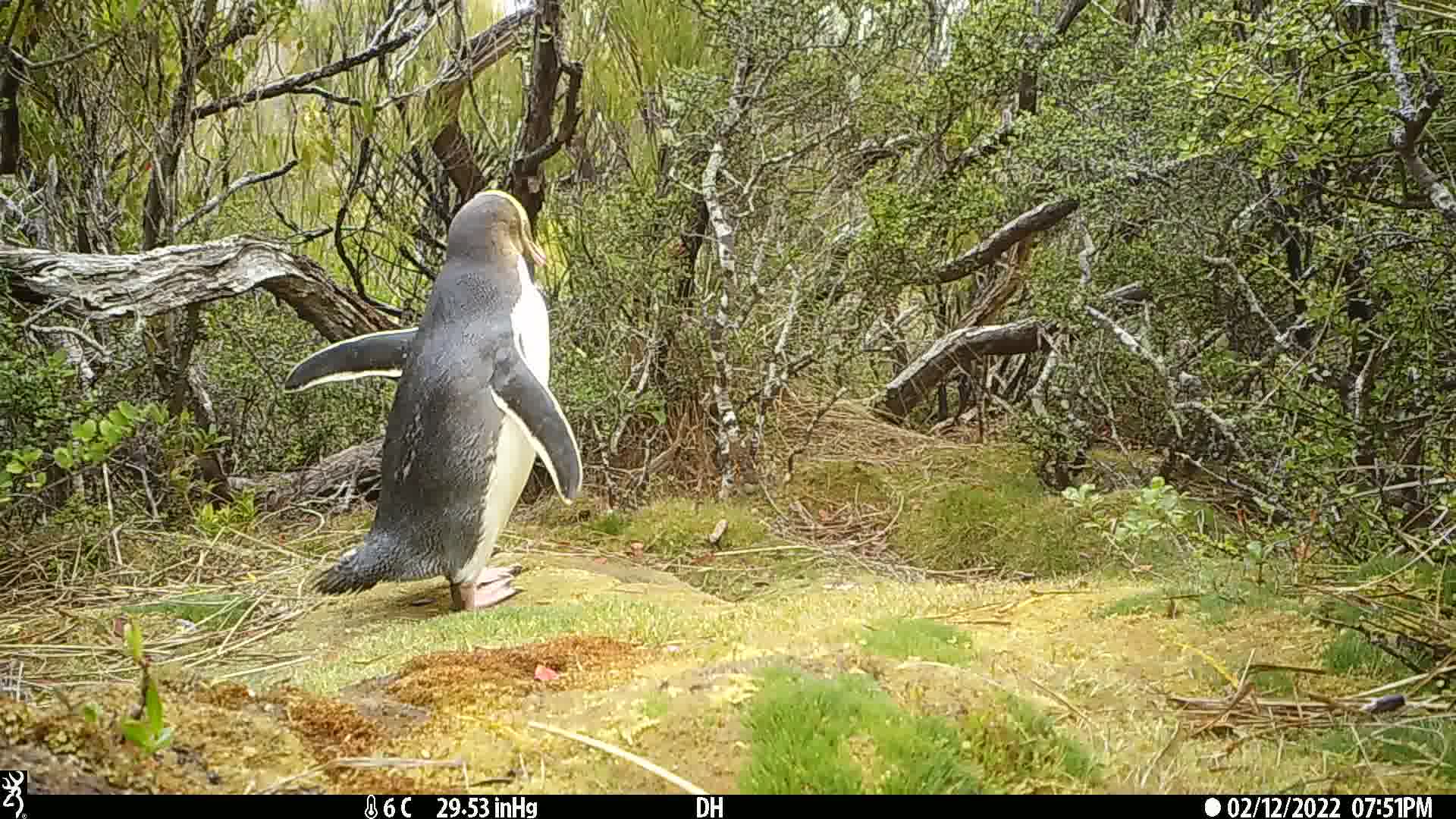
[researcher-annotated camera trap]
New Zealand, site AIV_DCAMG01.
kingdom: Animalia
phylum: Chordata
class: Aves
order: Sphenisciformes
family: Spheniscidae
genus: Megadyptes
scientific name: Megadyptes antipodes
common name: yellow-eyed penguin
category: yellow eyed penguin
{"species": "yellow eyed penguin (yellow-eyed penguin) (Megadyptes antipodes)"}